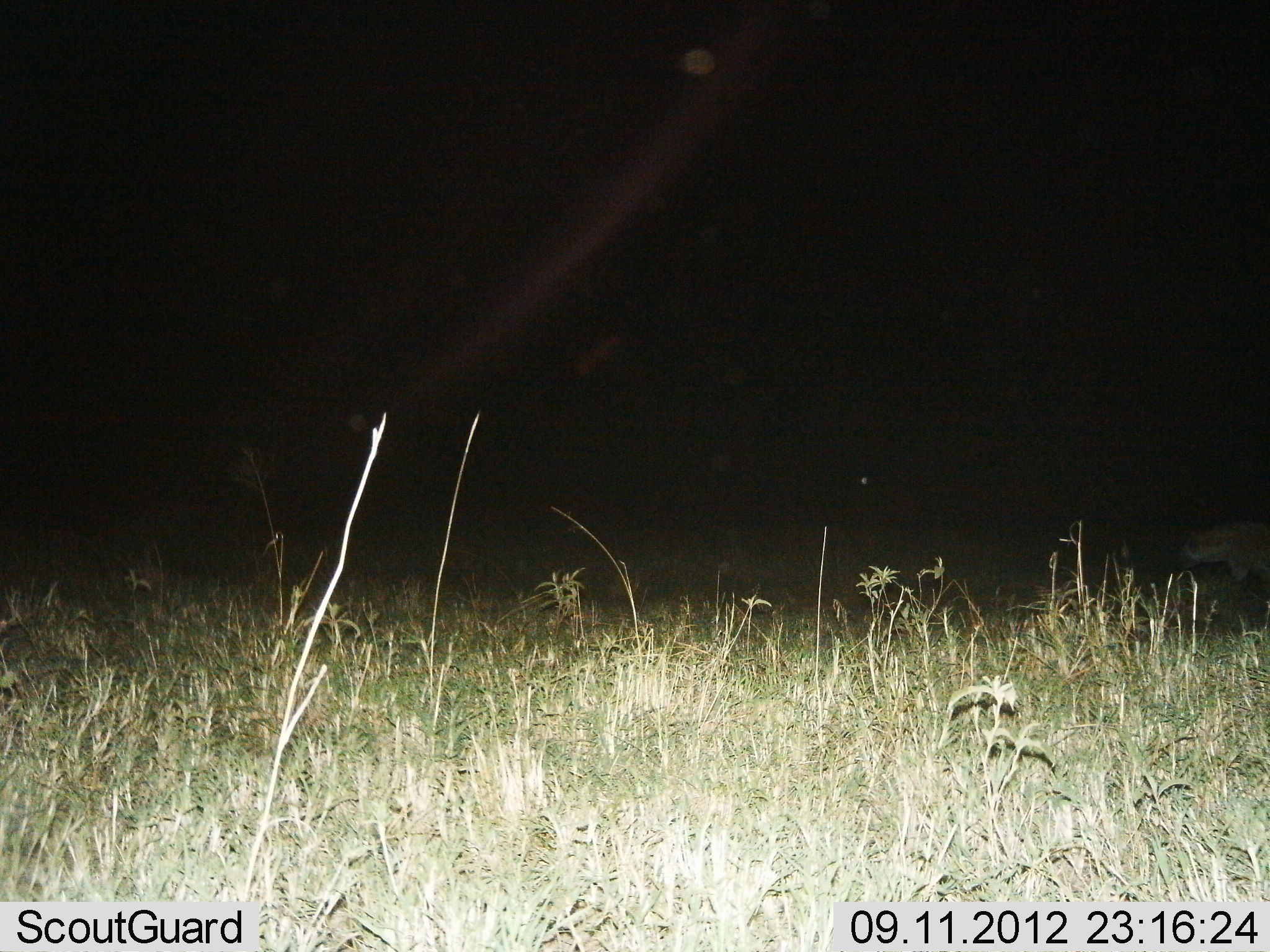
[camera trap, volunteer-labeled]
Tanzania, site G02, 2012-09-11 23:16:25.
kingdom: Animalia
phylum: Chordata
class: Mammalia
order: Carnivora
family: Hyaenidae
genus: Crocuta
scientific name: Crocuta crocuta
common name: spotted hyena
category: hyenaspotted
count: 1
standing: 40%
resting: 10%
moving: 50%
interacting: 0%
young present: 0%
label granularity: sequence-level